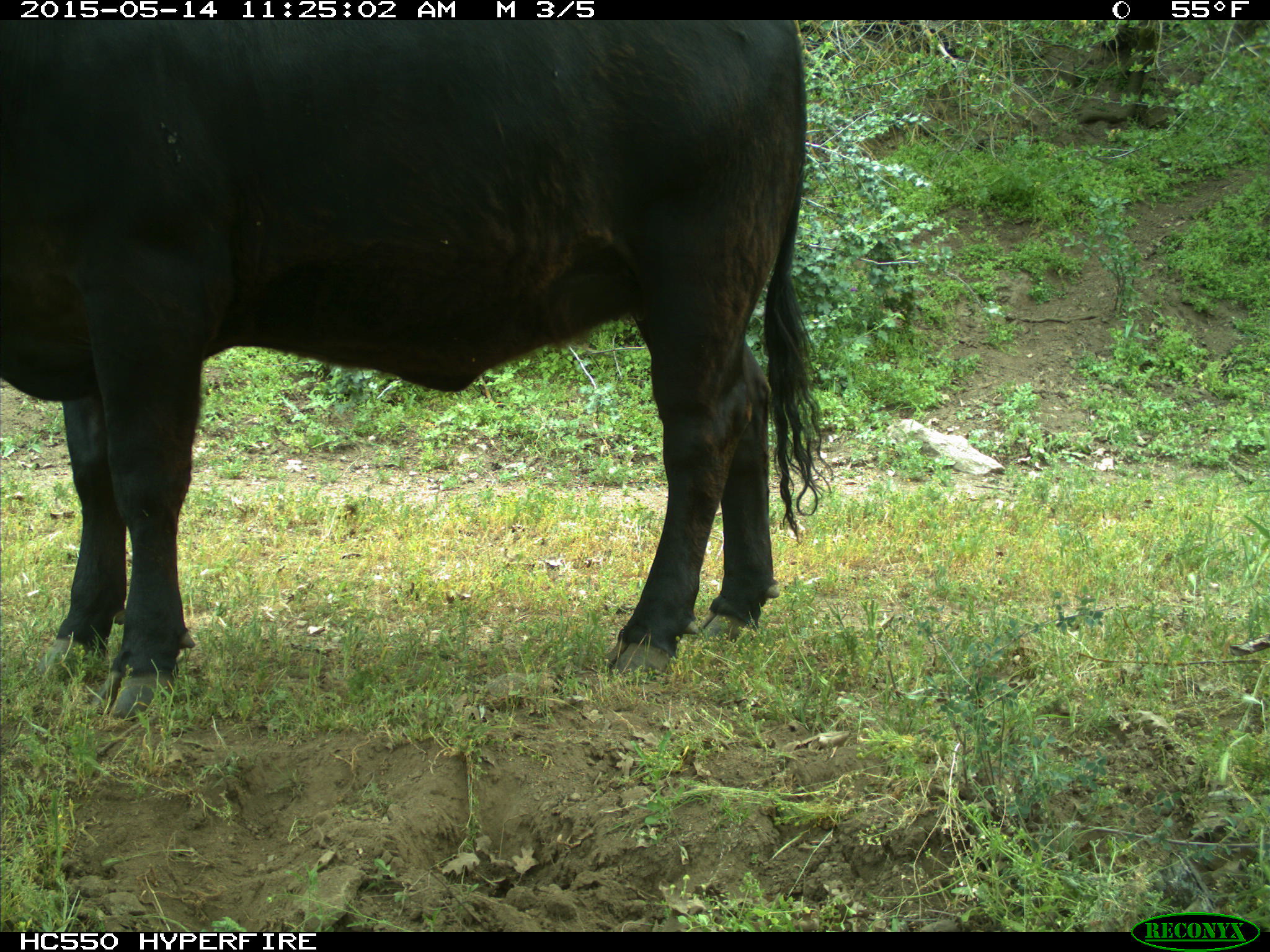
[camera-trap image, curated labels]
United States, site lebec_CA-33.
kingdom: Animalia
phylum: Chordata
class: Mammalia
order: Artiodactyla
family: Bovidae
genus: Bos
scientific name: Bos taurus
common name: domestic cow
Bos taurus (domestic cow).